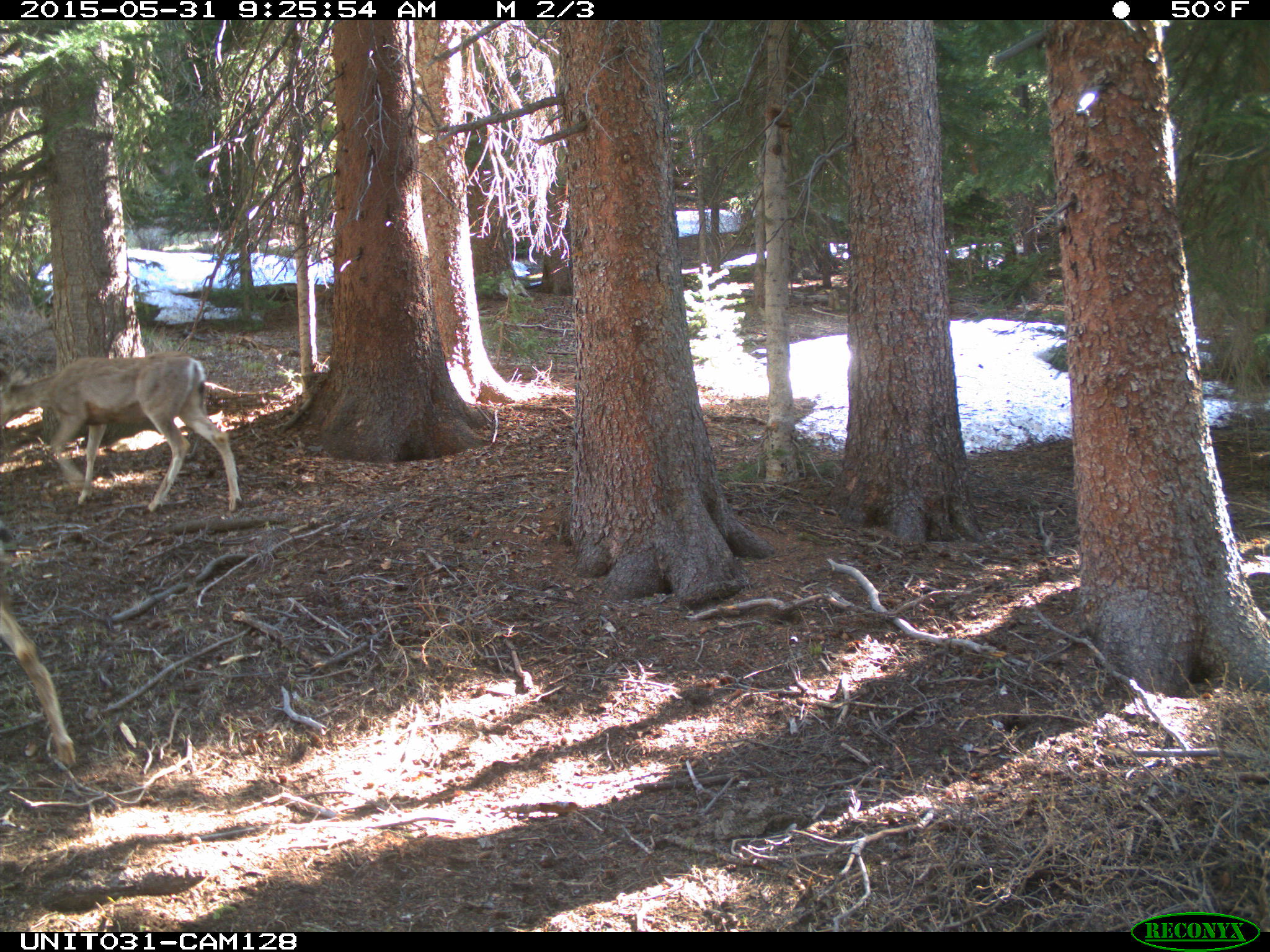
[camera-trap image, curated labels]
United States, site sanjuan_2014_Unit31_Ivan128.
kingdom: Animalia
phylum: Chordata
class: Mammalia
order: Artiodactyla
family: Cervidae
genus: Odocoileus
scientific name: Odocoileus hemionus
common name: mule deer